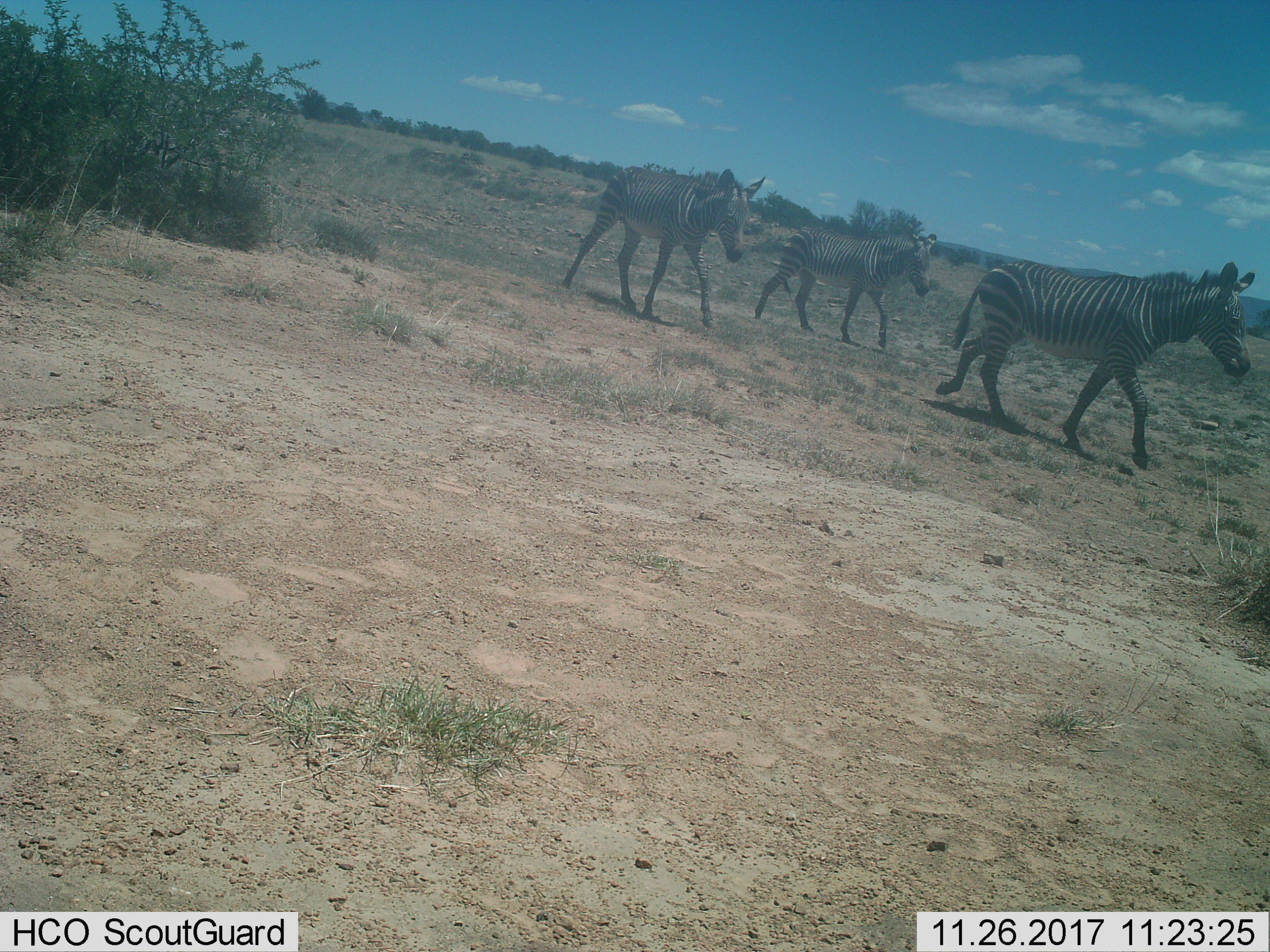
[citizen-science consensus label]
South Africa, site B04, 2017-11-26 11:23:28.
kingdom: Animalia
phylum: Chordata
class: Mammalia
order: Perissodactyla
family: Equidae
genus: Equus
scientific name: Equus zebra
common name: mountain zebra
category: zebramountain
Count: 3.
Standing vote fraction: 12%.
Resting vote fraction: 0%.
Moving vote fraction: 88%.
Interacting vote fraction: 12%.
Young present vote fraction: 12%.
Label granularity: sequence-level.